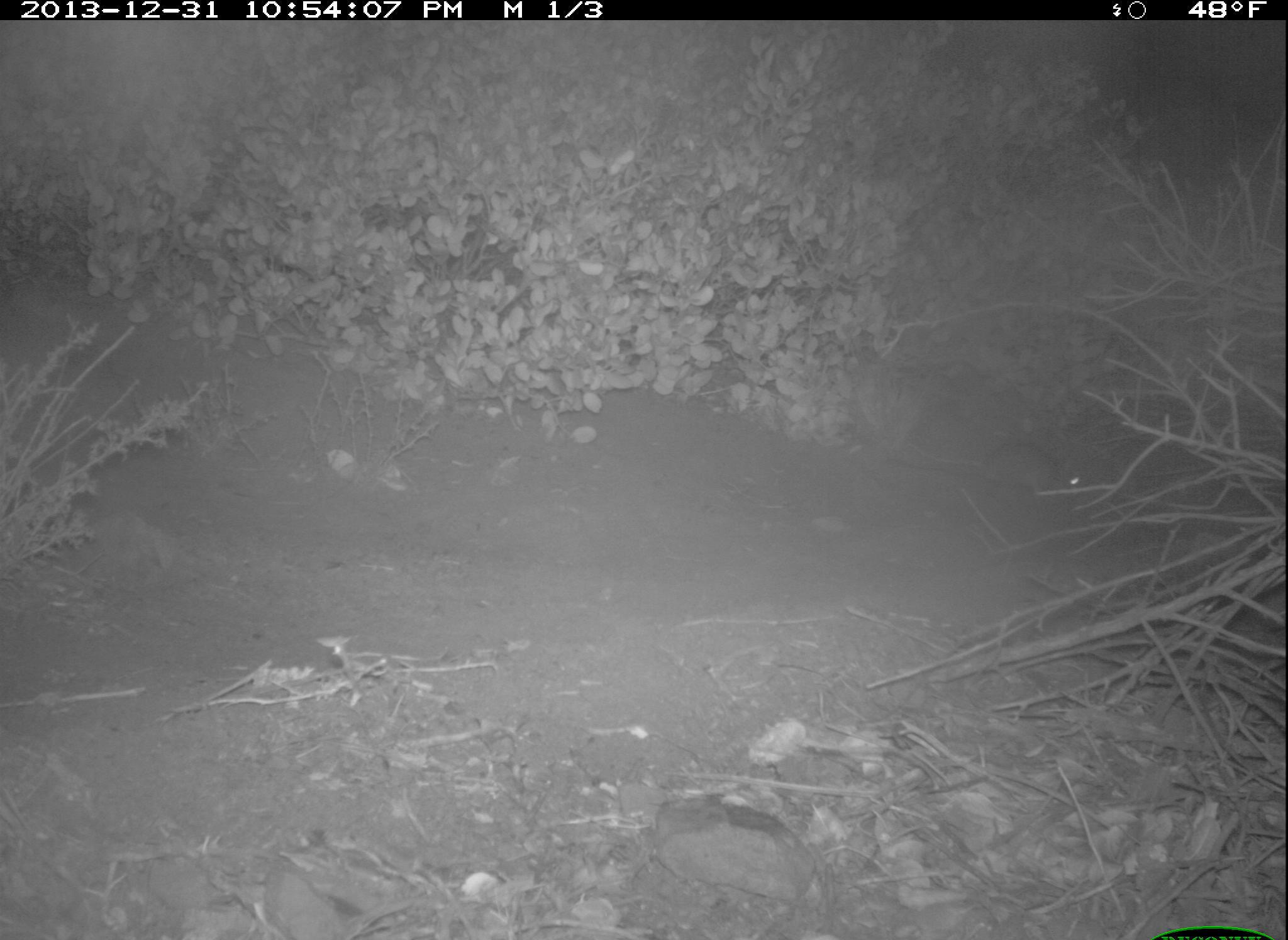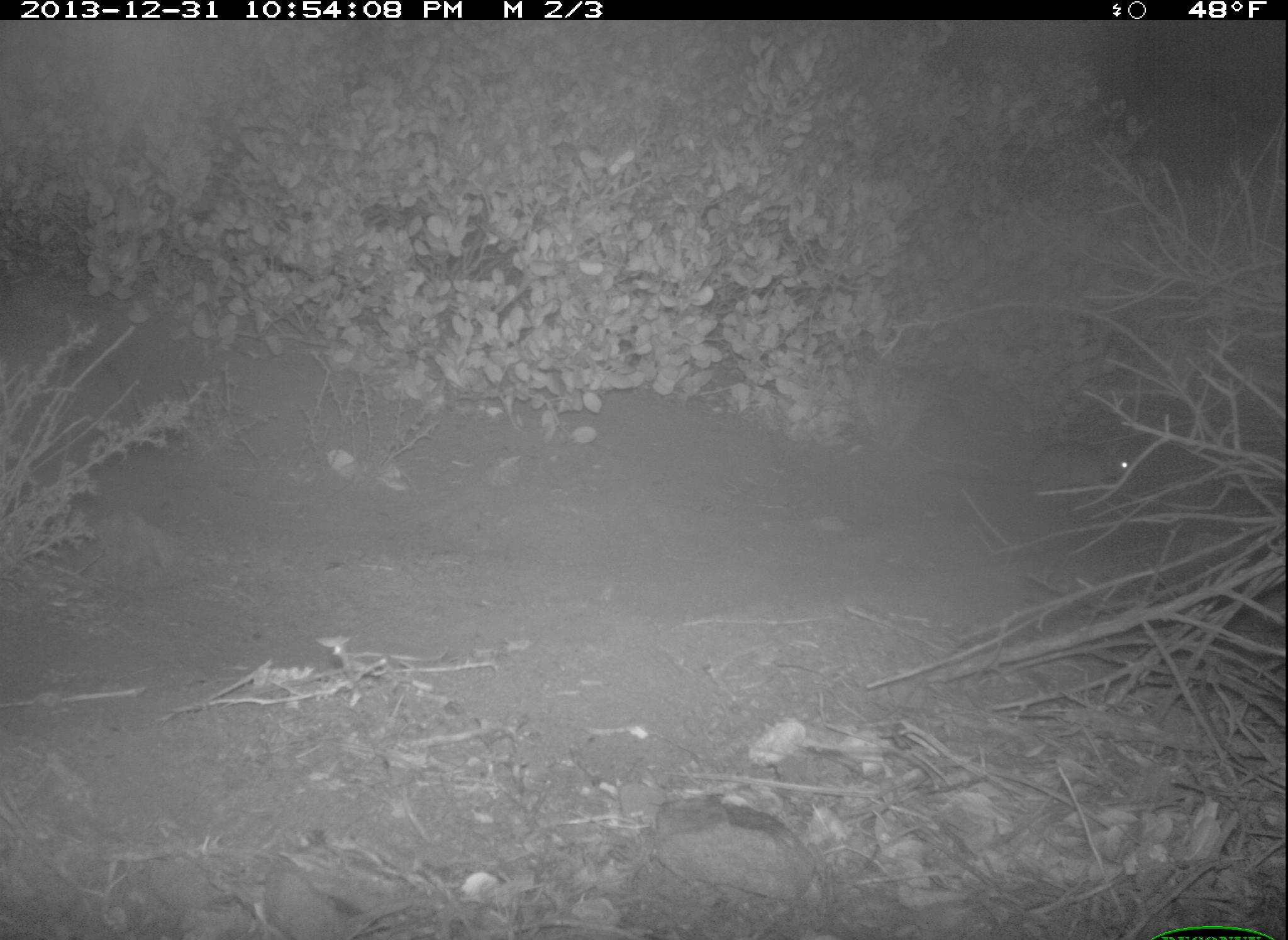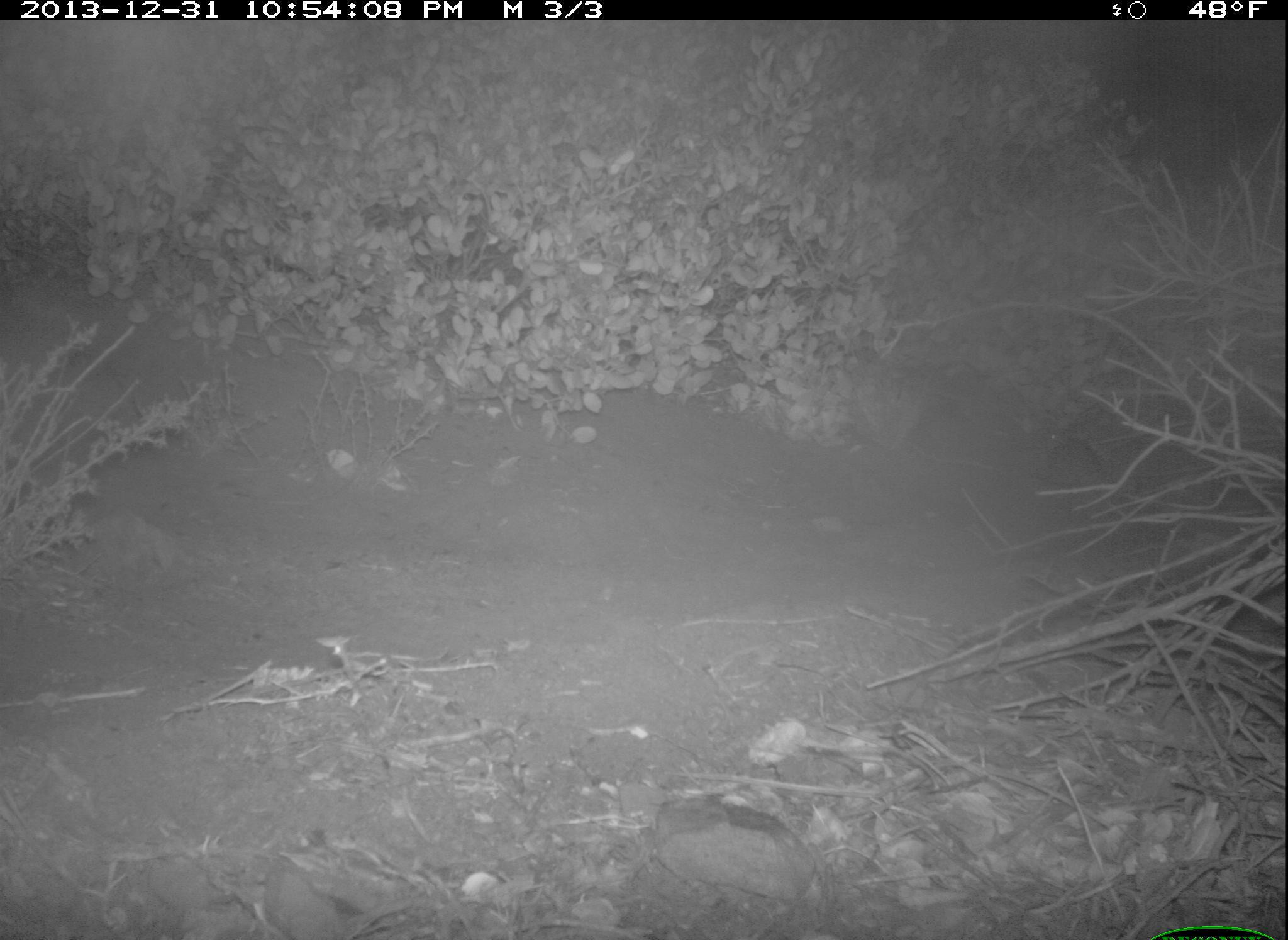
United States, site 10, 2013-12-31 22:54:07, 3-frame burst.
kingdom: Animalia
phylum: Chordata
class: Mammalia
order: Rodentia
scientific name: Rodentia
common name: rodent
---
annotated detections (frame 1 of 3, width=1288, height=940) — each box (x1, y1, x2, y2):
rodent: (894, 439, 1086, 492)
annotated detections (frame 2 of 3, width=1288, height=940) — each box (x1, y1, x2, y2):
rodent: (931, 440, 1132, 486)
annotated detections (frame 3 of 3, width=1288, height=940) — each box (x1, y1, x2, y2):
rodent: (1006, 439, 1119, 489)